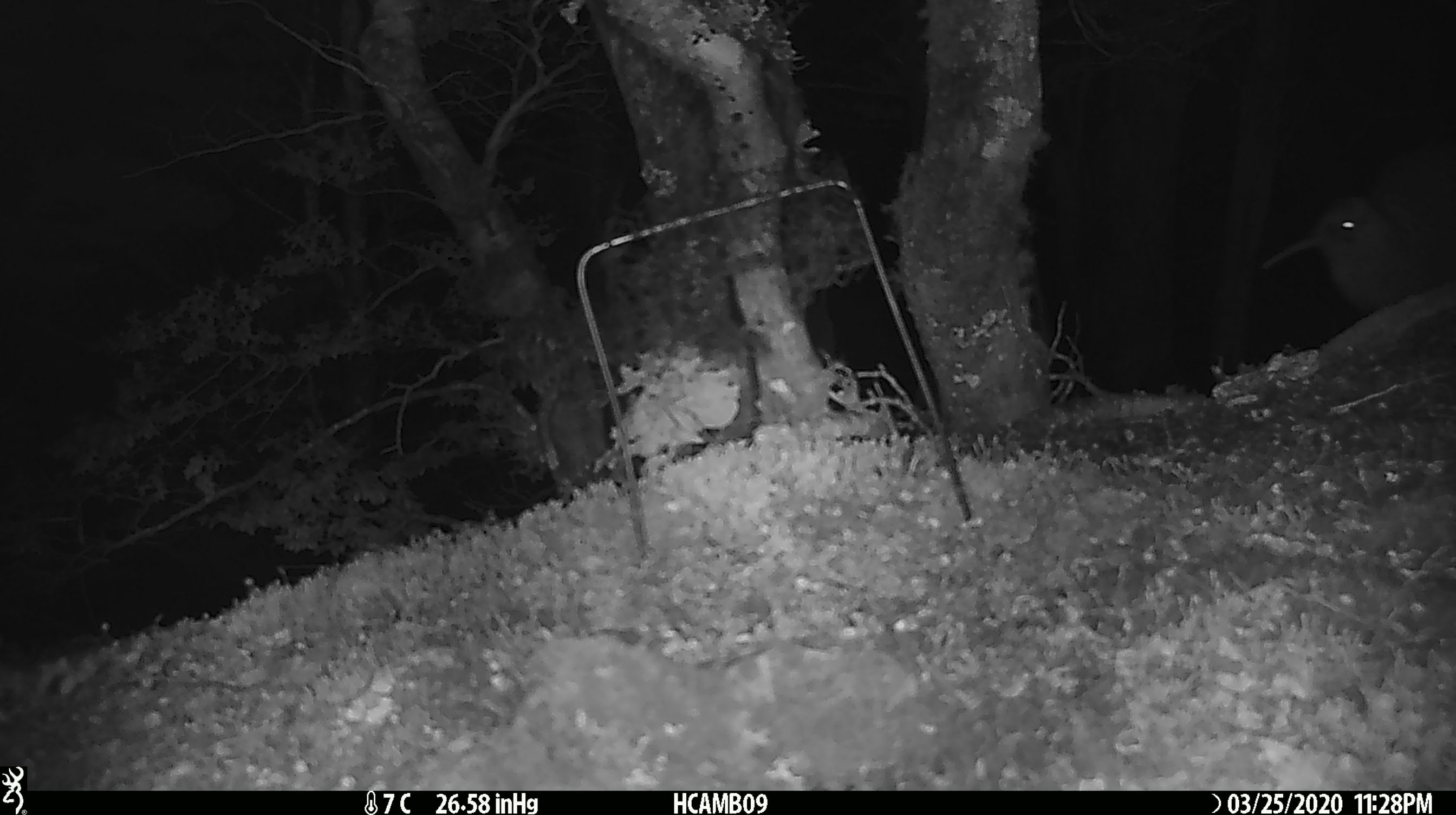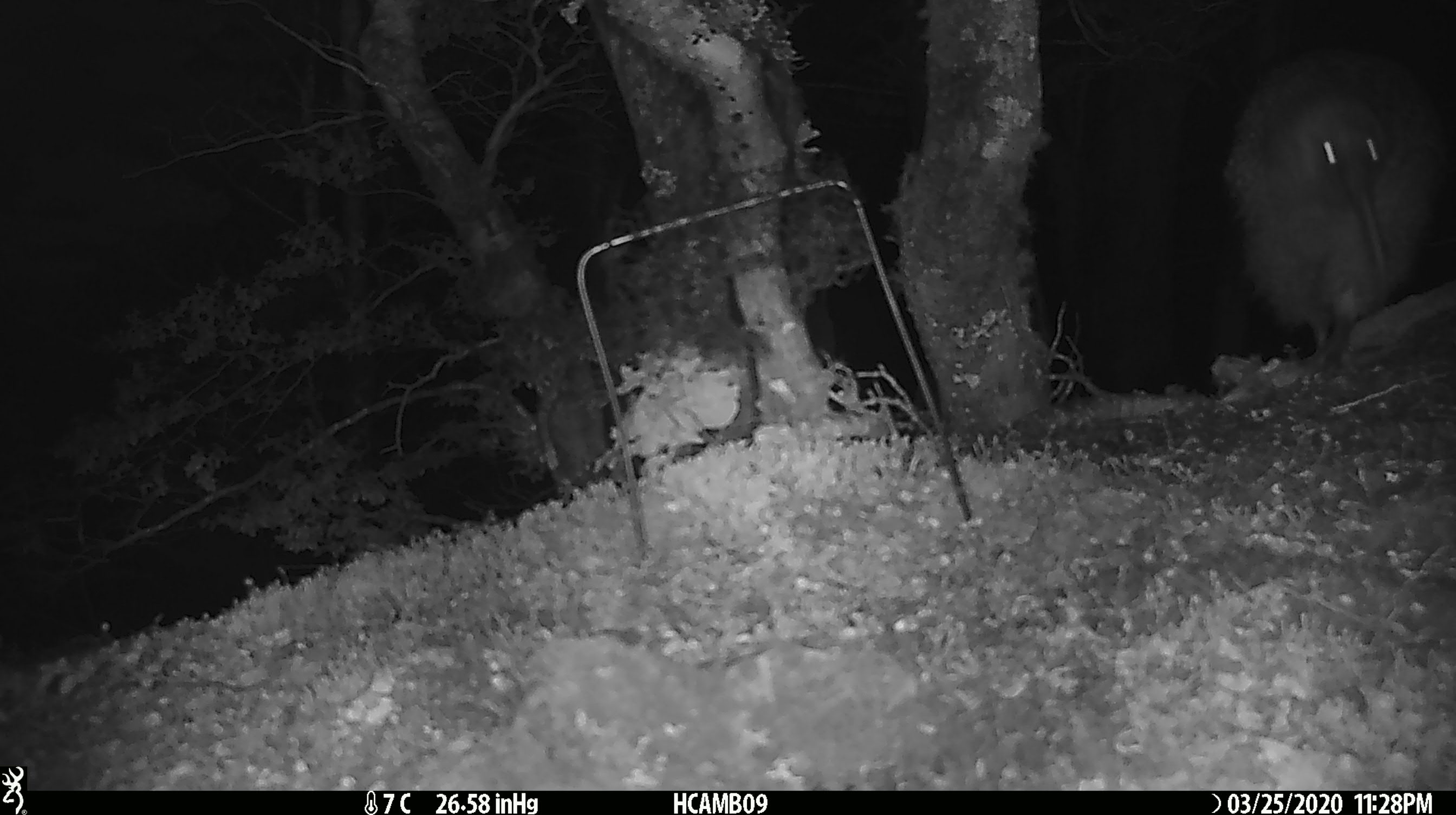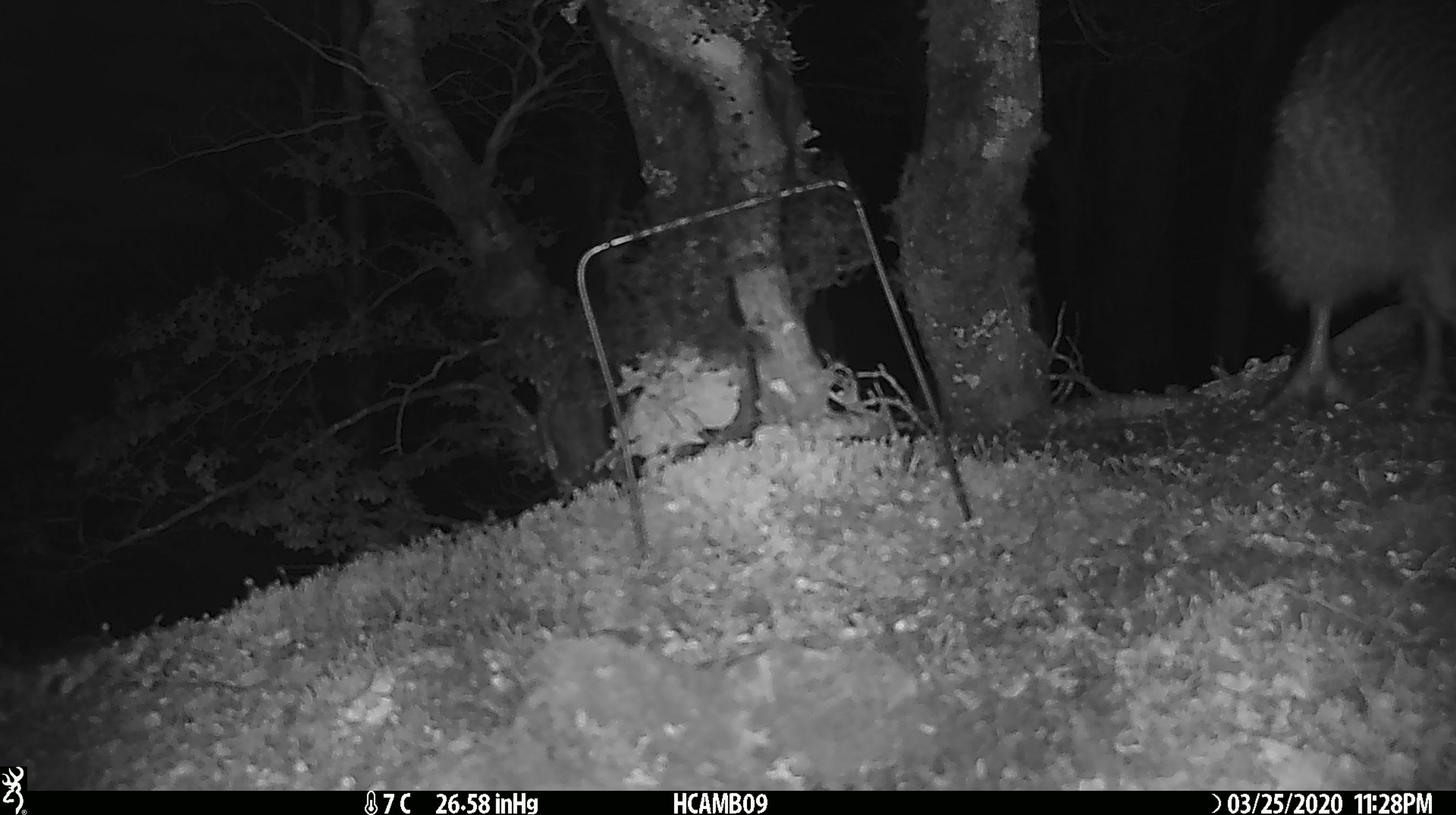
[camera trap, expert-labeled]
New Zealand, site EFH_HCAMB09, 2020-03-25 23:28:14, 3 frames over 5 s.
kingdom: Animalia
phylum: Chordata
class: Aves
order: Apterygiformes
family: Apterygidae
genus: Apteryx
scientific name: Apteryx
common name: kiwi